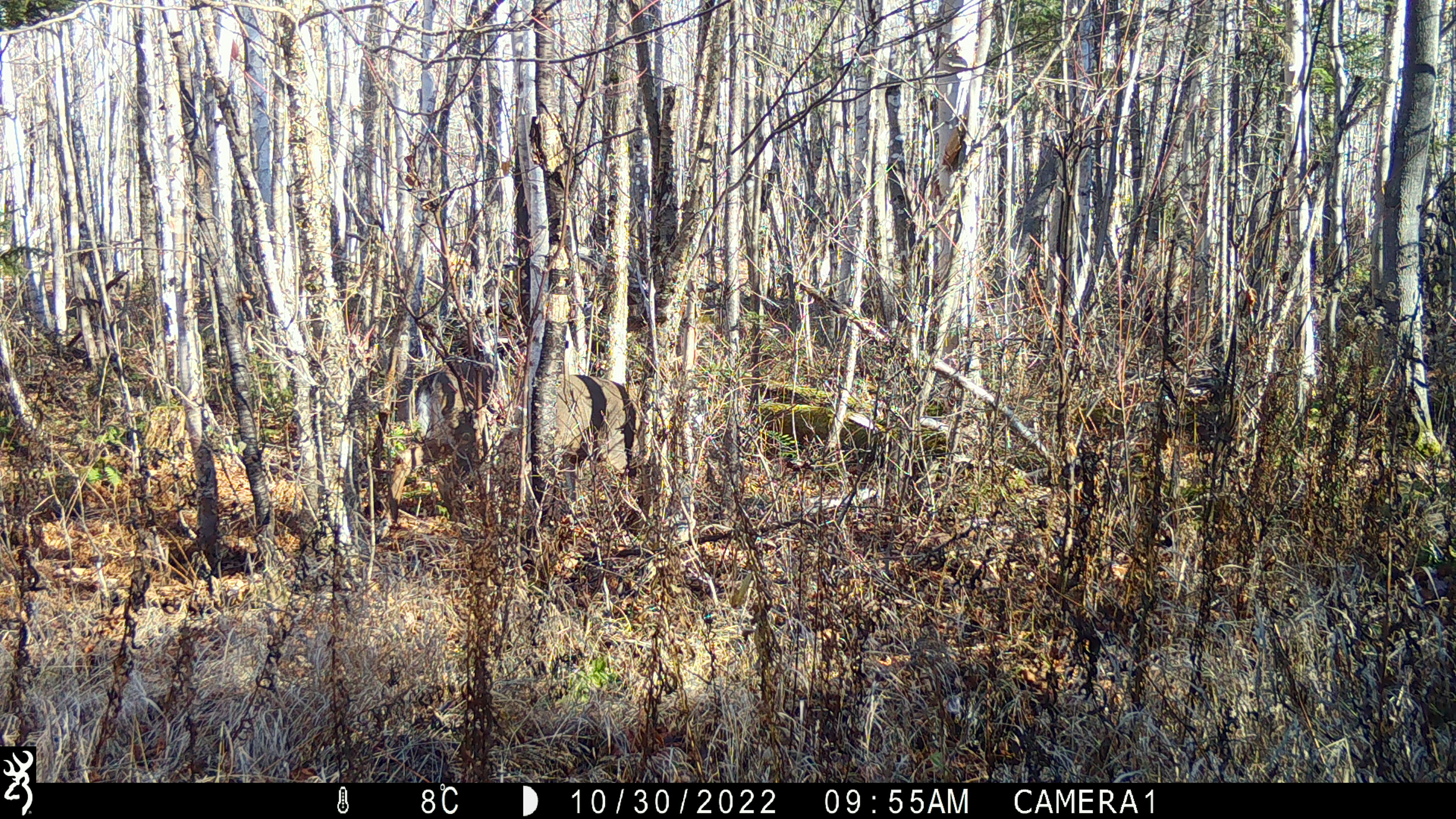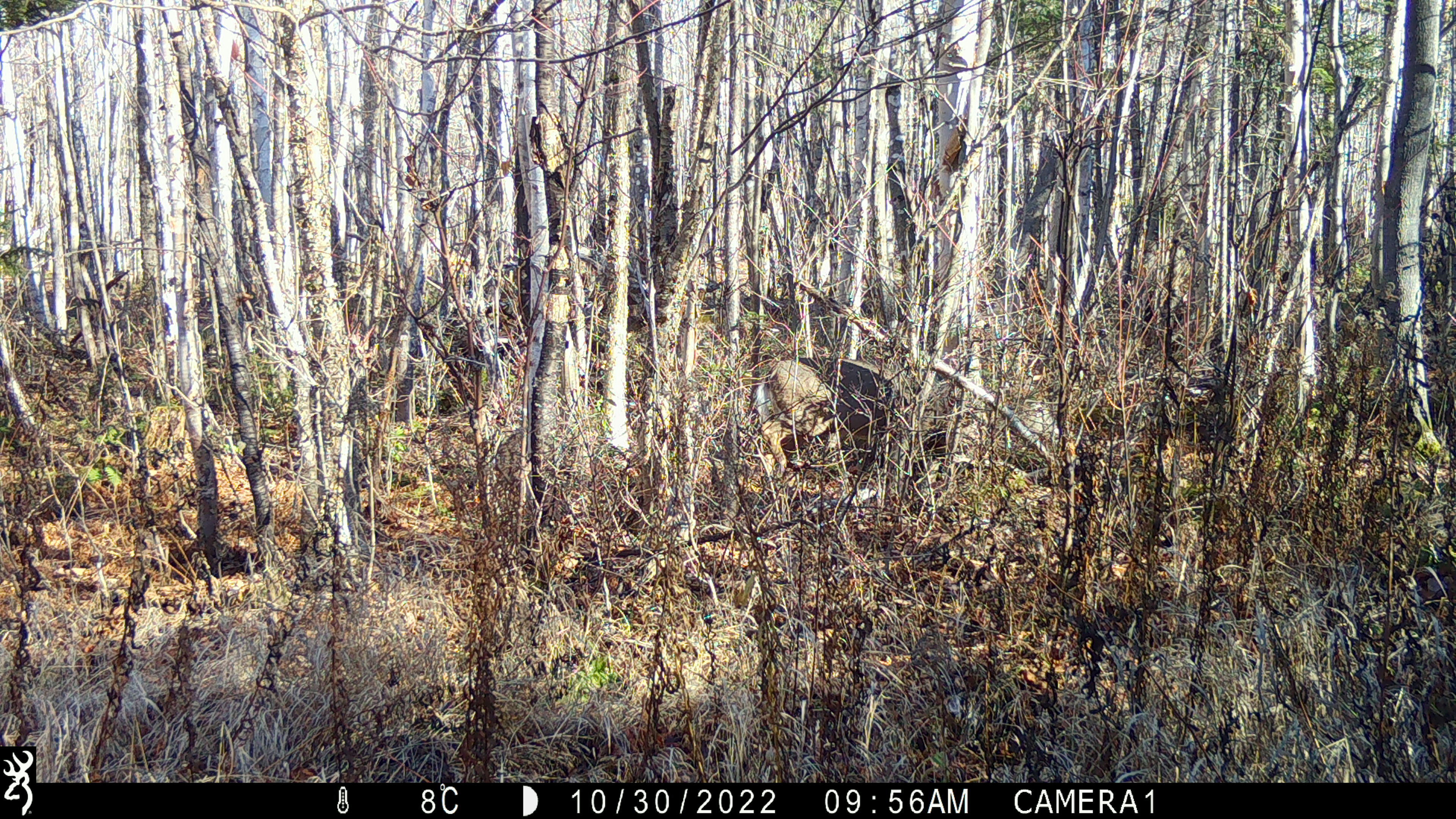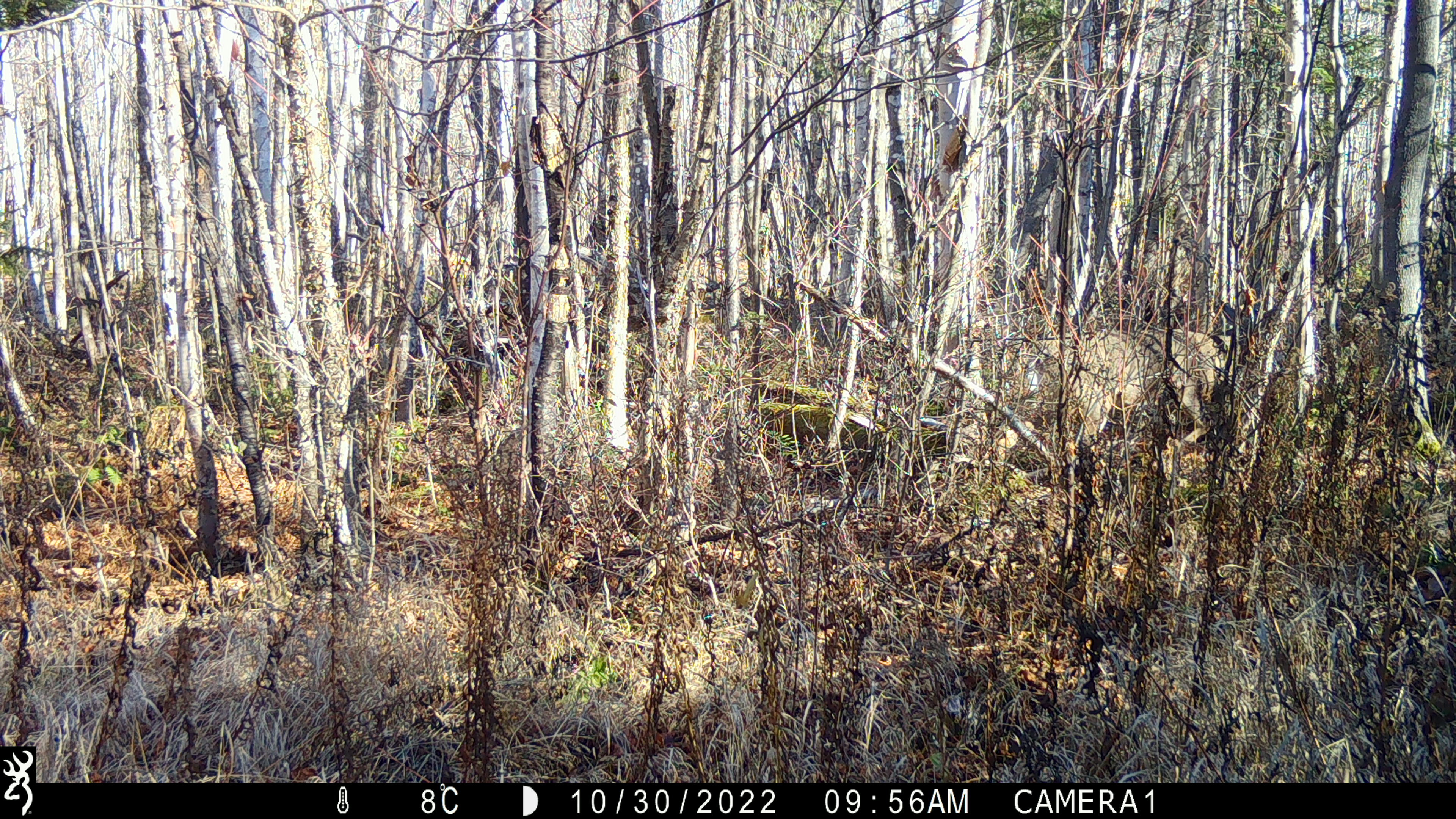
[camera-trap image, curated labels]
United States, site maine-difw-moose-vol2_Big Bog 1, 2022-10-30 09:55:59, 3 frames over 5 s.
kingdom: Animalia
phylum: Chordata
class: Mammalia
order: Artiodactyla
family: Cervidae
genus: Odocoileus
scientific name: Odocoileus virginianus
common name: white-tailed deer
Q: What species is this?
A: White-tailed deer (Odocoileus virginianus).